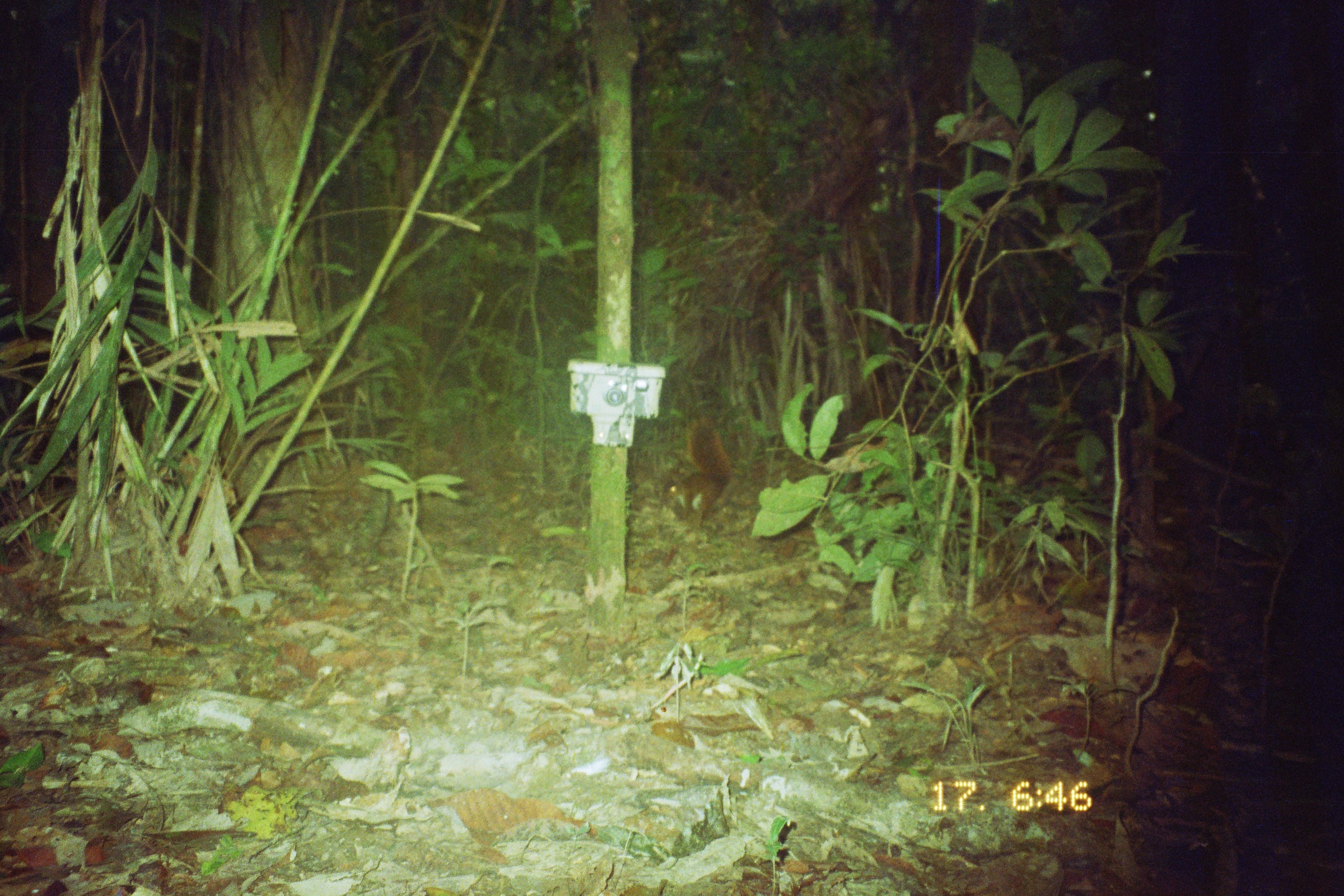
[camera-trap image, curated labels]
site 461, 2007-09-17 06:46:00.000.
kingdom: Animalia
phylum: Chordata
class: Mammalia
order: Rodentia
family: Sciuridae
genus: Sciurus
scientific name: Sciurus spadiceus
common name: southern amazon red squirrel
Sciurus spadiceus (southern amazon red squirrel).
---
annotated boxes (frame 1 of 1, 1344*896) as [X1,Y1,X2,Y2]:
sciurus spadiceus: [657,416,732,531]